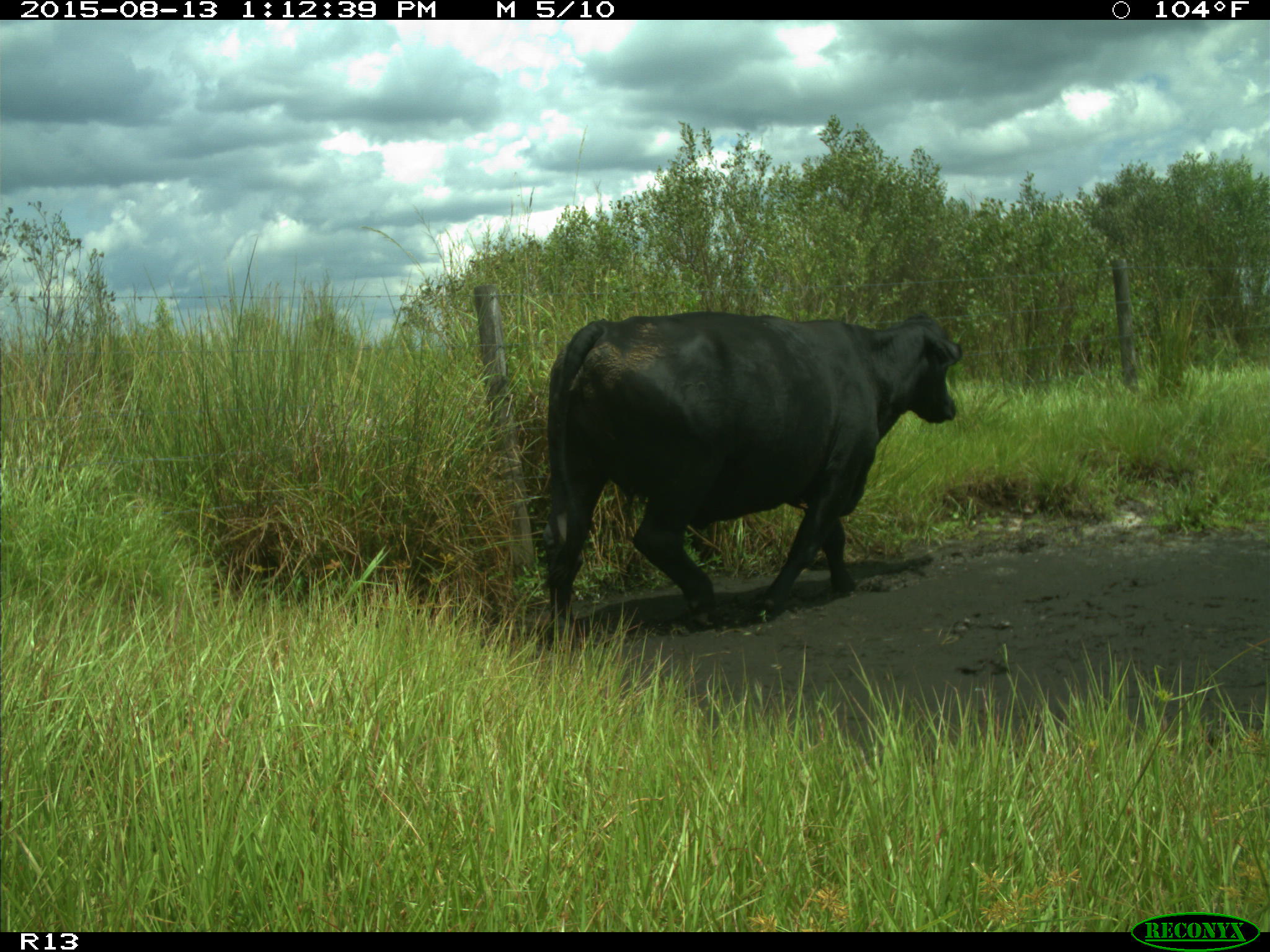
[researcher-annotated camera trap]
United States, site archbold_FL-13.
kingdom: Animalia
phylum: Chordata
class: Mammalia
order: Artiodactyla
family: Bovidae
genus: Bos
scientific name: Bos taurus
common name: domestic cow